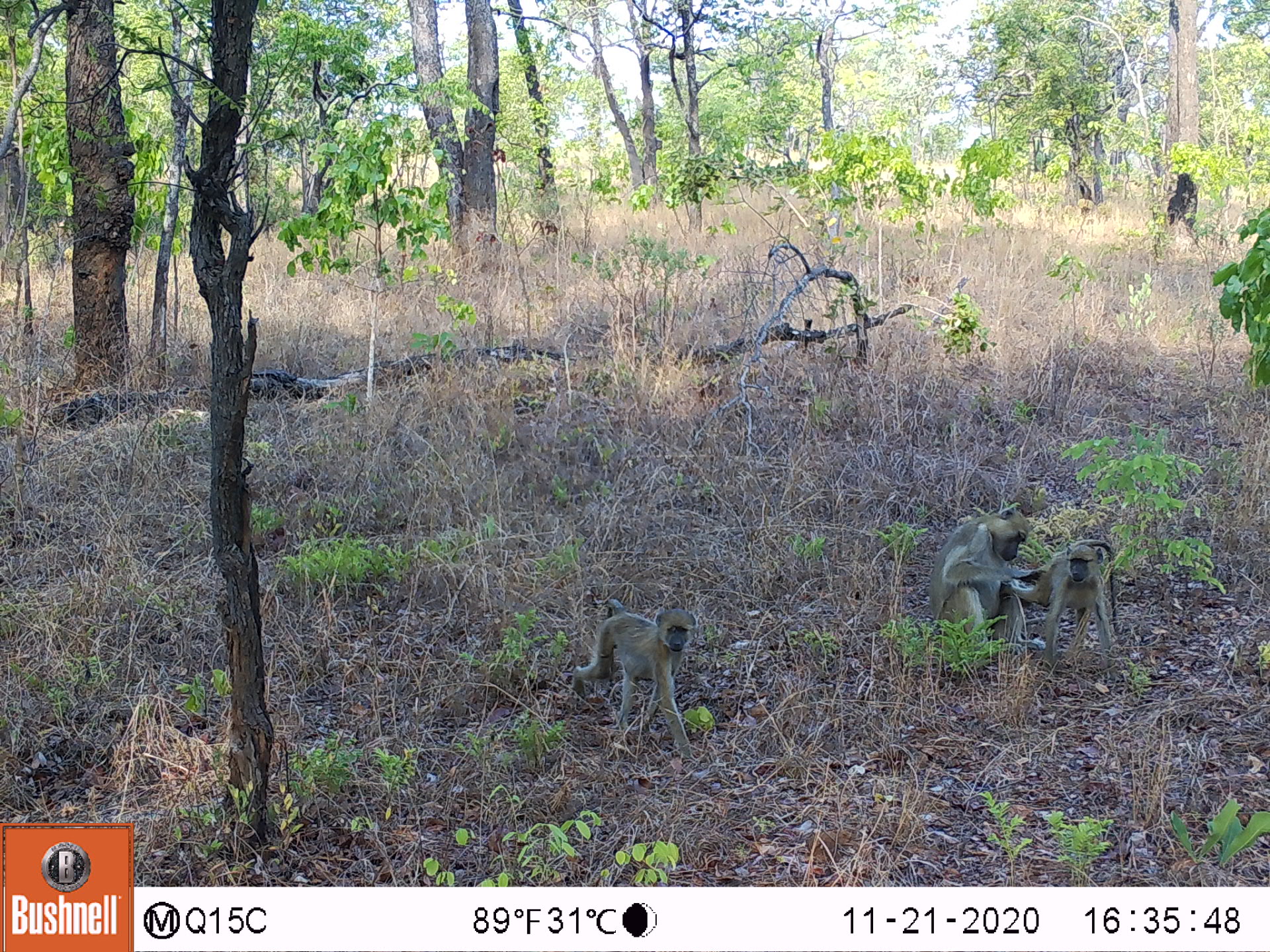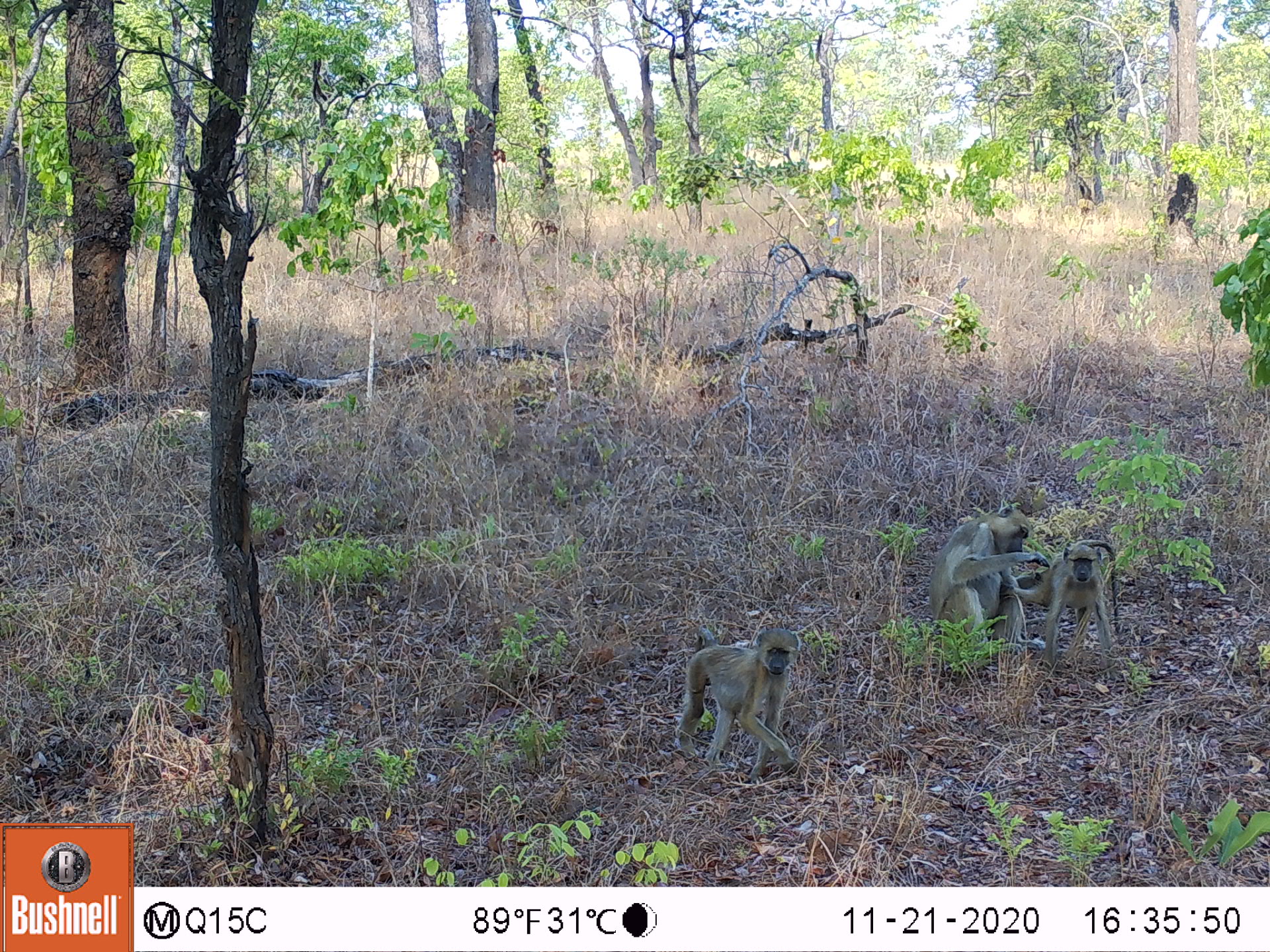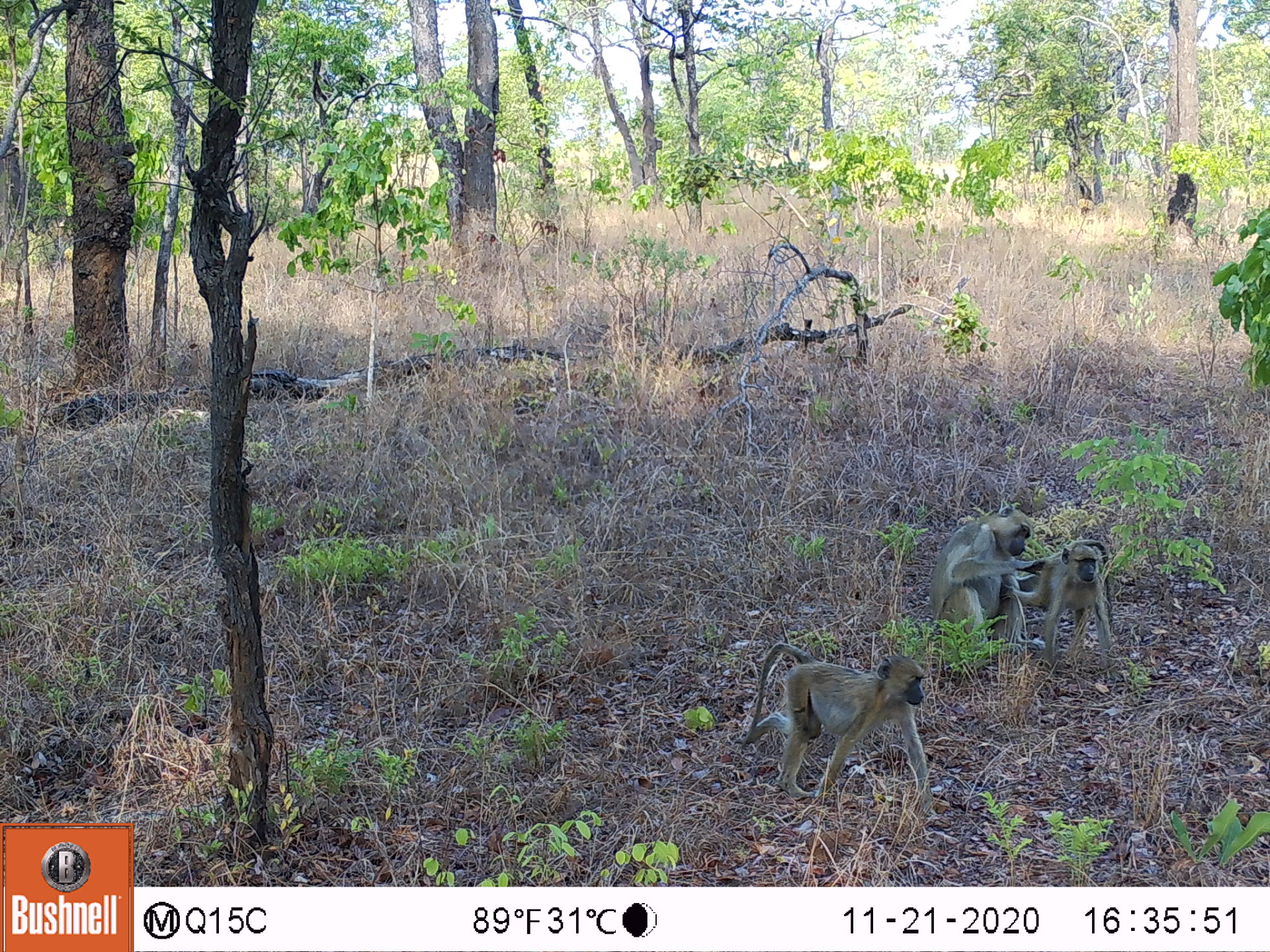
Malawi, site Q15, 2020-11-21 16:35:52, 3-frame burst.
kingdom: Animalia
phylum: Chordata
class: Mammalia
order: Primates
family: Cercopithecidae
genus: Papio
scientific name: Papio cynocephalus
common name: yellow baboon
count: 3